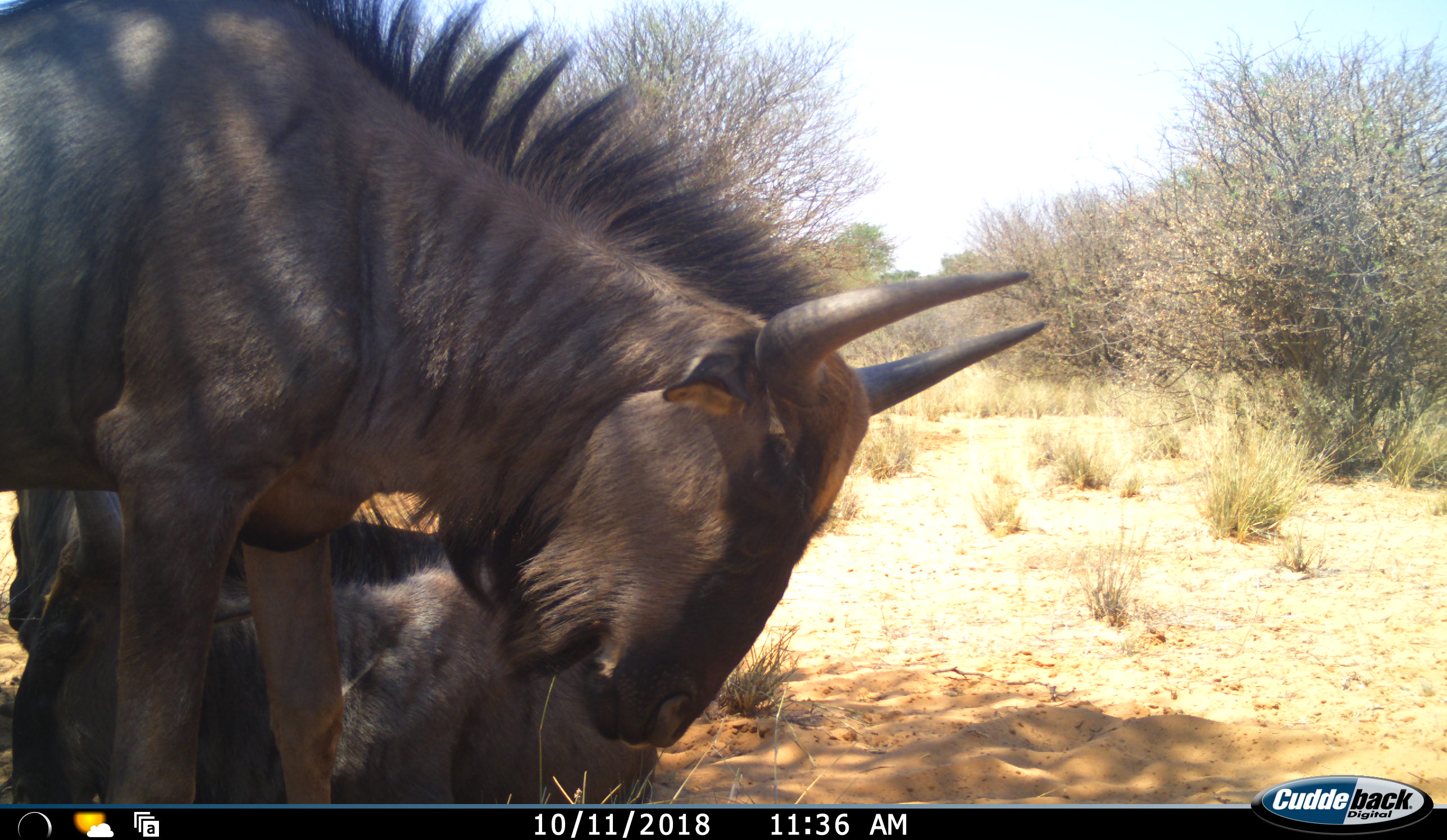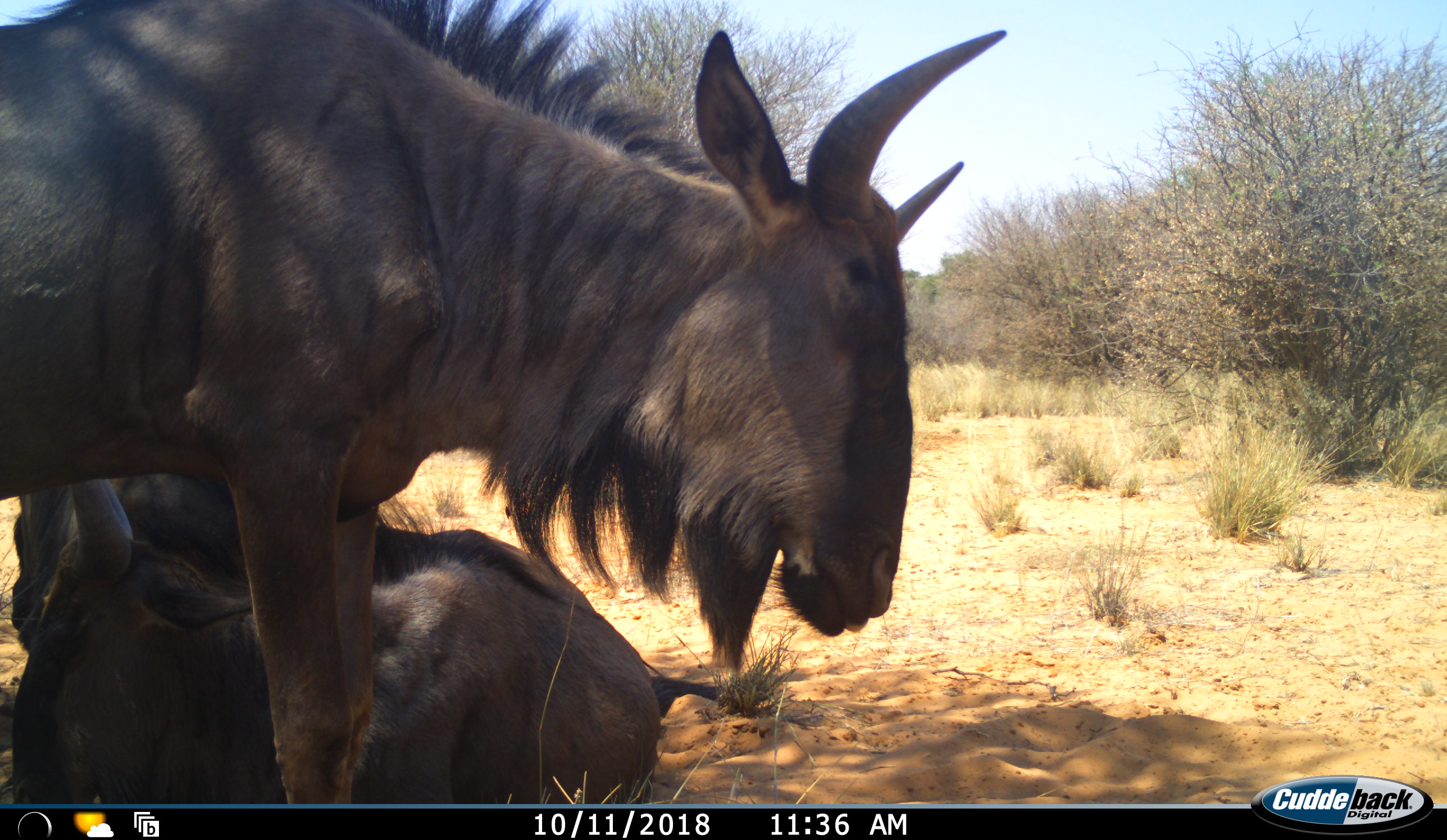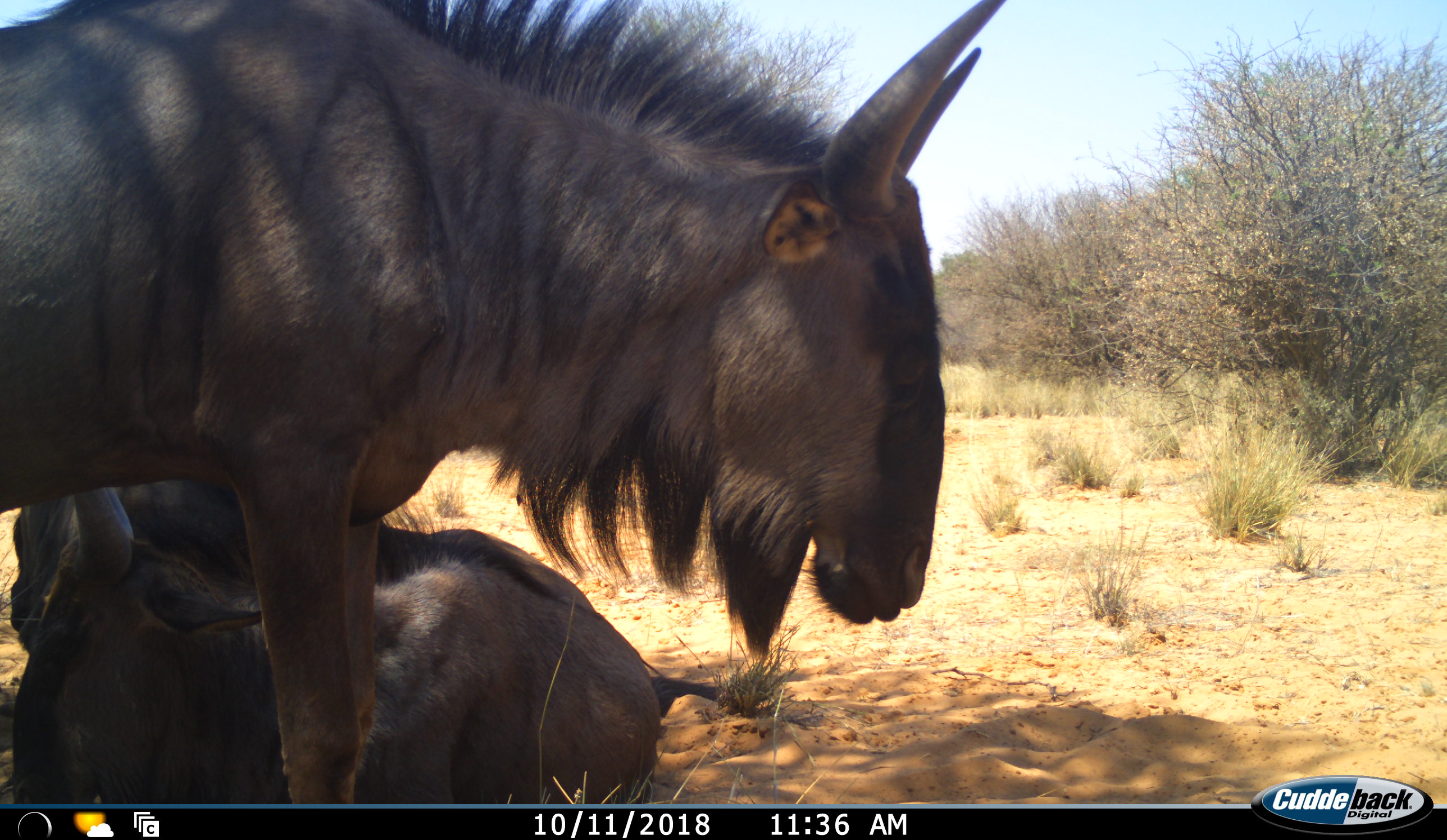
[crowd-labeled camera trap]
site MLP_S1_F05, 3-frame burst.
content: unidentified animal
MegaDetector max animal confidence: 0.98